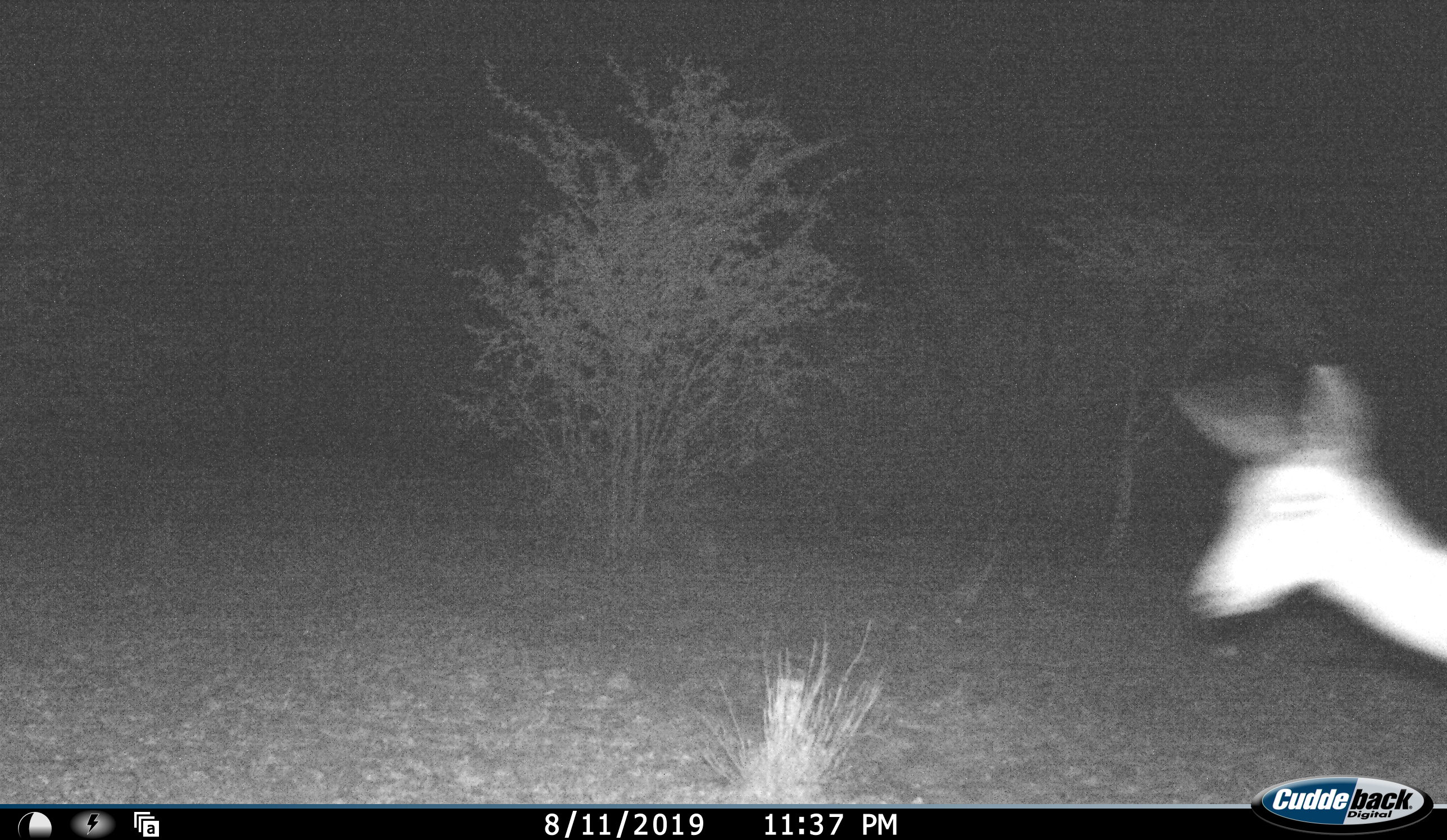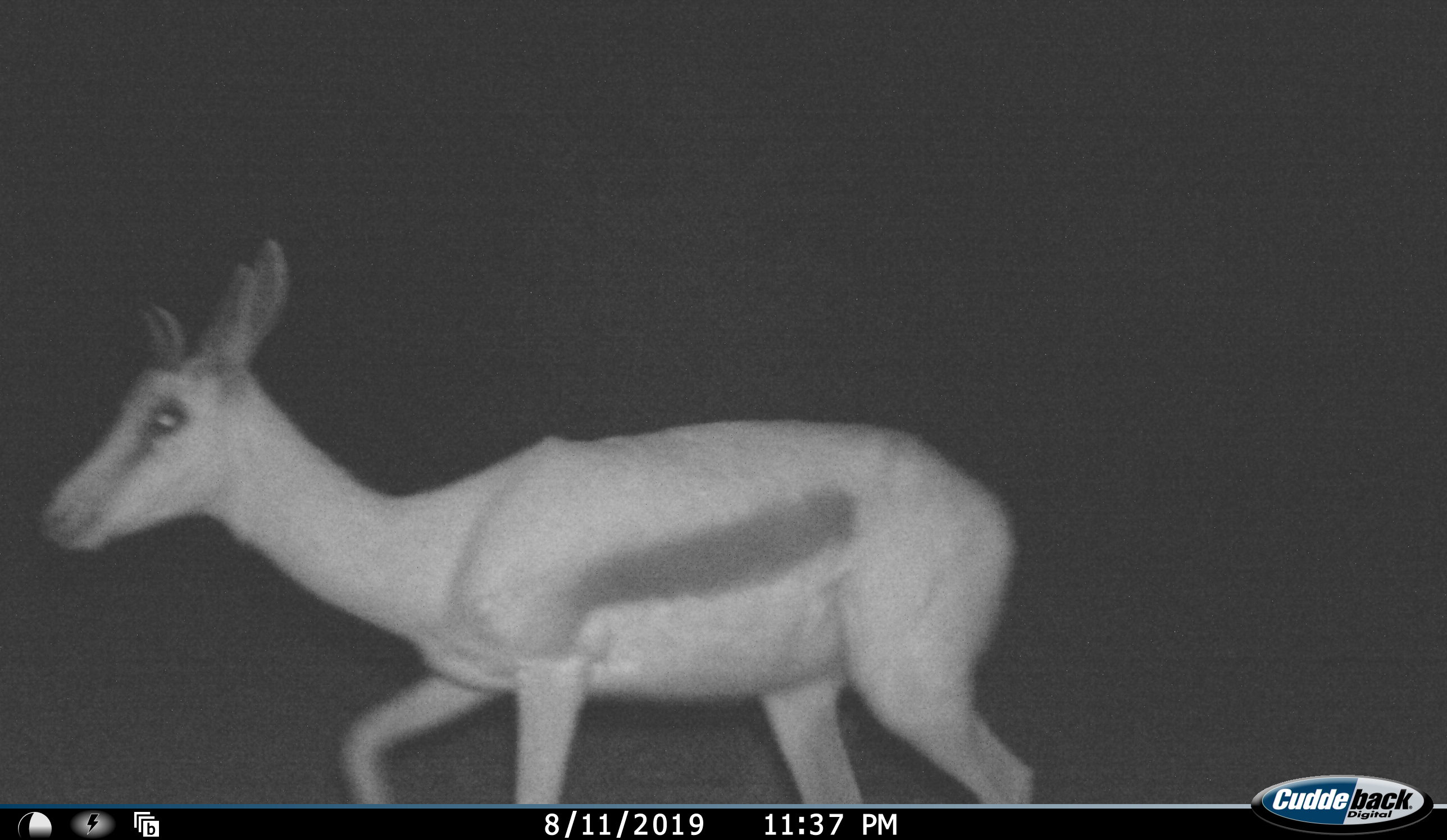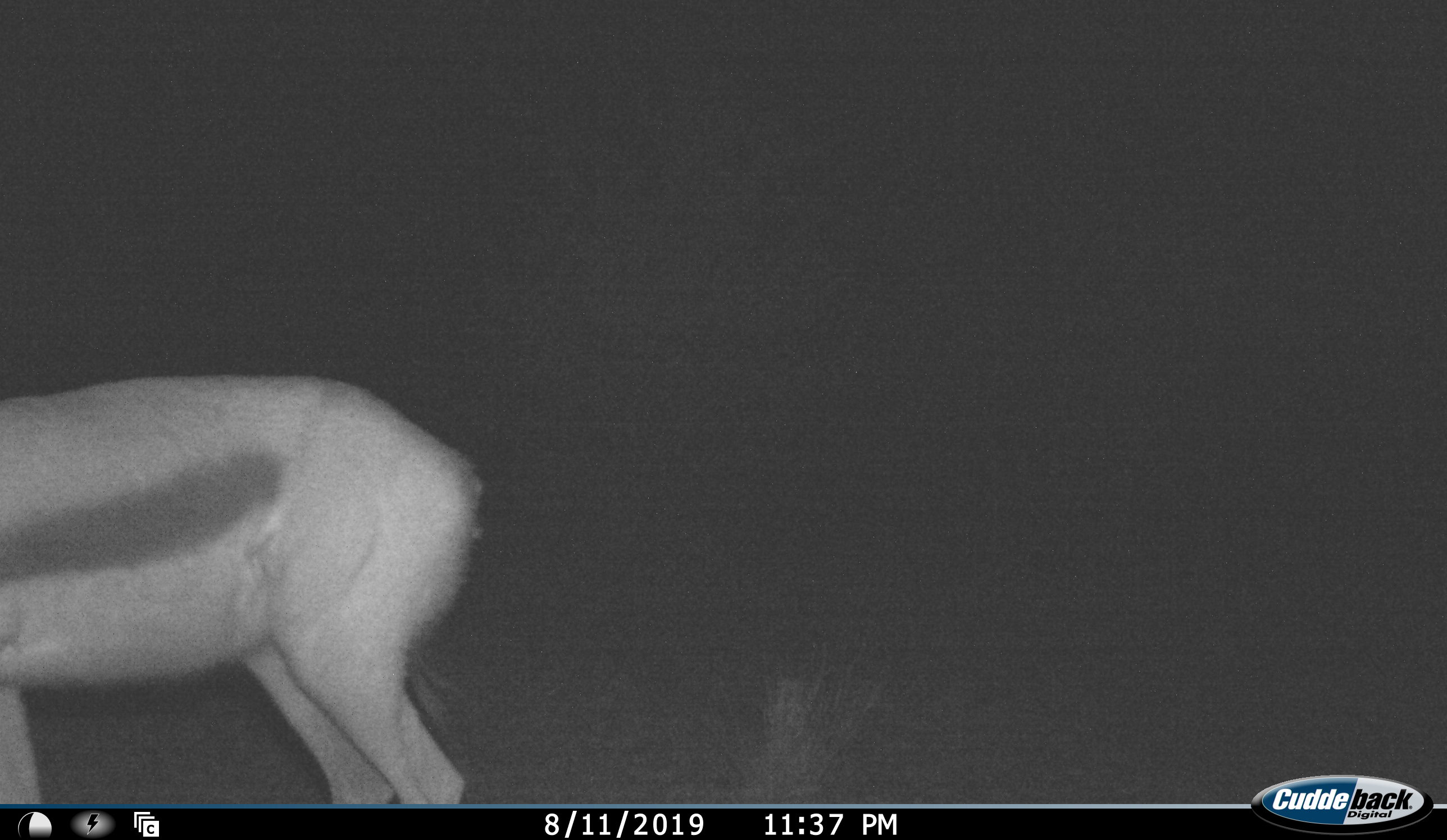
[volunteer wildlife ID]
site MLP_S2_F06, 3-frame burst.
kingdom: Animalia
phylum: Chordata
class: Mammalia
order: Artiodactyla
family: Bovidae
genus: Antidorcas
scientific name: Antidorcas marsupialis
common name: springbok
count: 1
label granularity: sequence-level